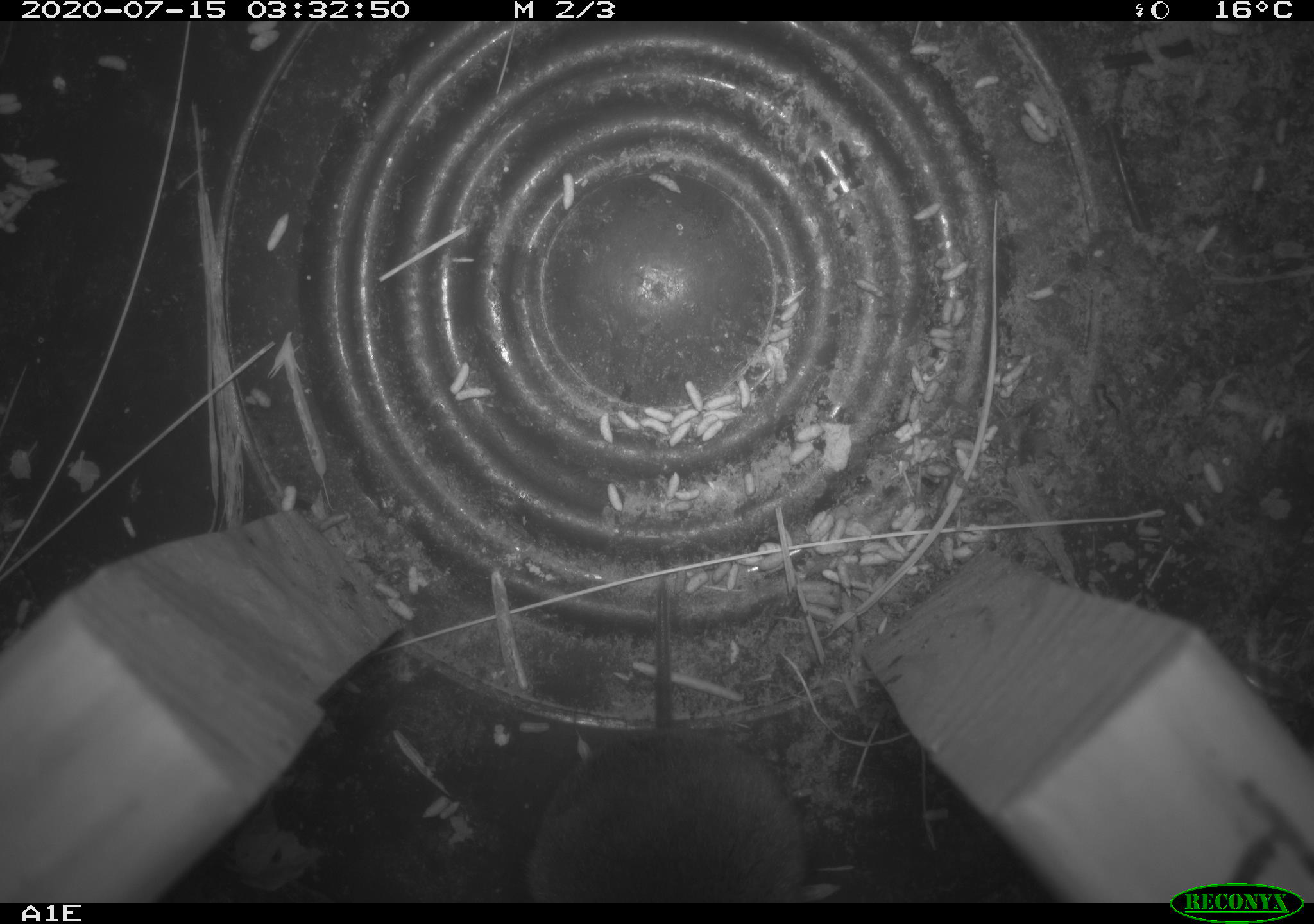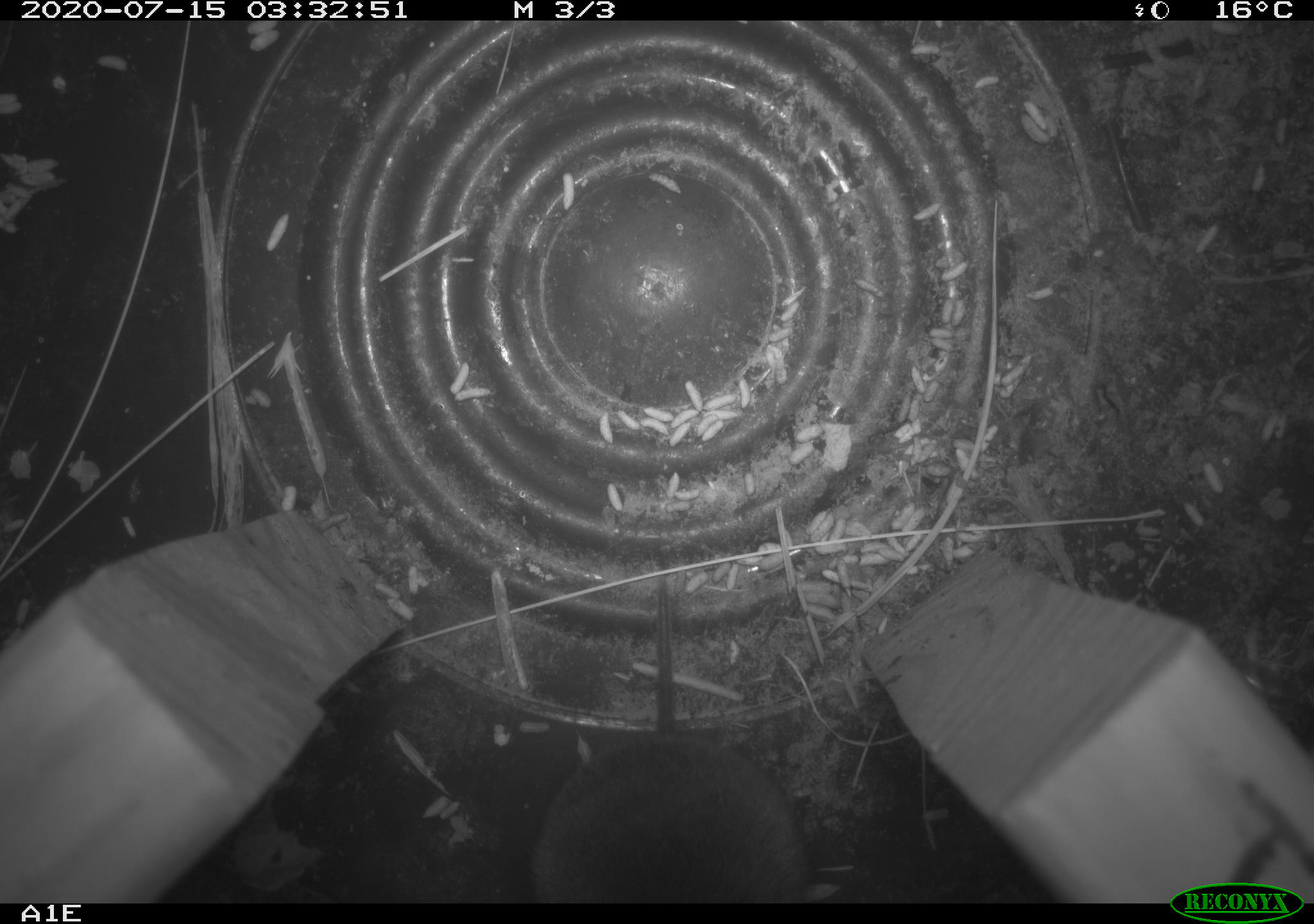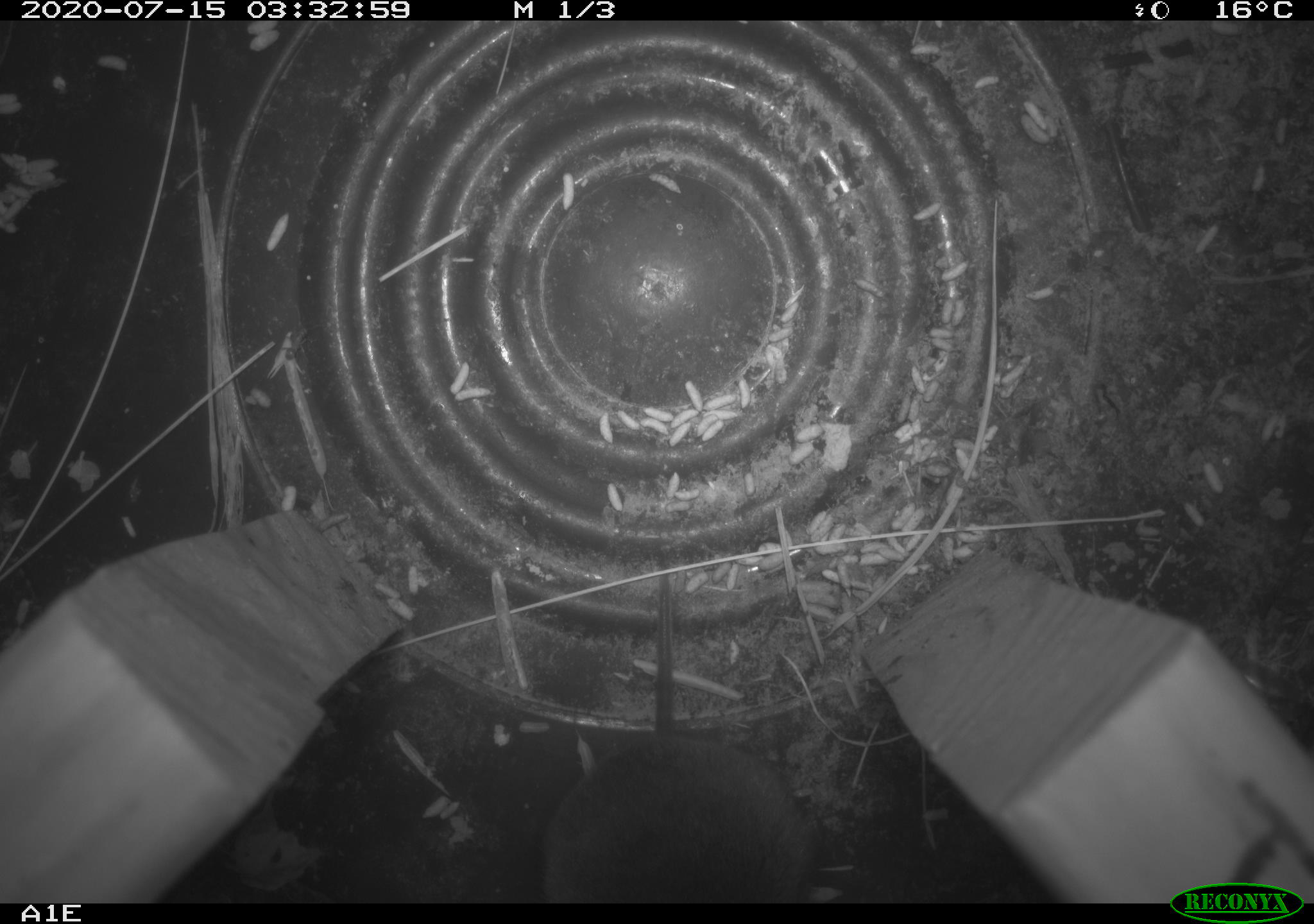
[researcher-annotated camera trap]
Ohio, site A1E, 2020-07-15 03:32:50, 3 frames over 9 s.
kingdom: Animalia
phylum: Chordata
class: Mammalia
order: Rodentia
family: Cricetidae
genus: Microtus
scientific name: Microtus pennsylvanicus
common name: meadow vole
Meadow vole (Microtus pennsylvanicus).